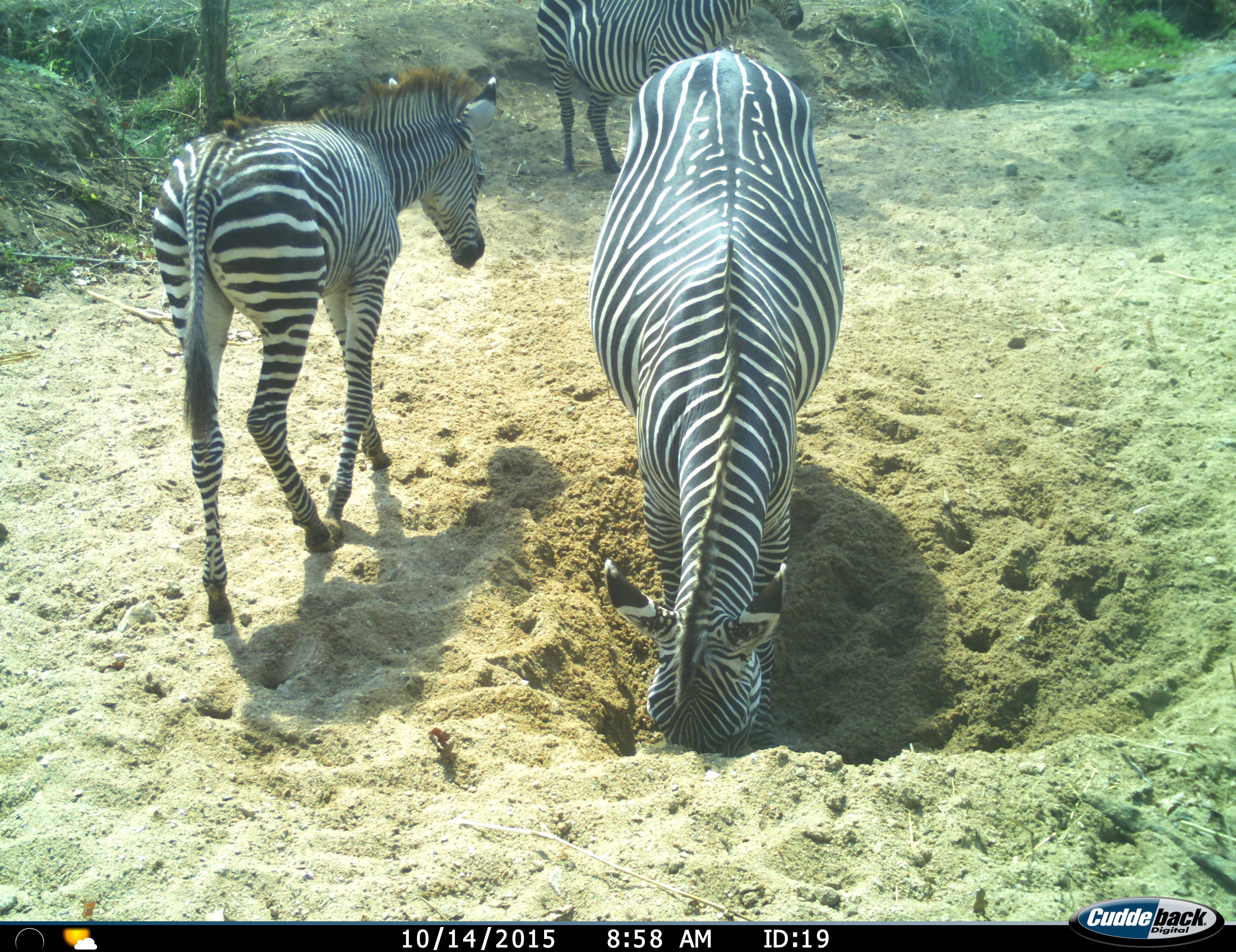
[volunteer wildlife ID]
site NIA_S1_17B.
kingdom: Animalia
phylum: Chordata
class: Mammalia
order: Perissodactyla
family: Equidae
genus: Equus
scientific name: Equus quagga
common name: plains zebra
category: zebraplains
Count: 3.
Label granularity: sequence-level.